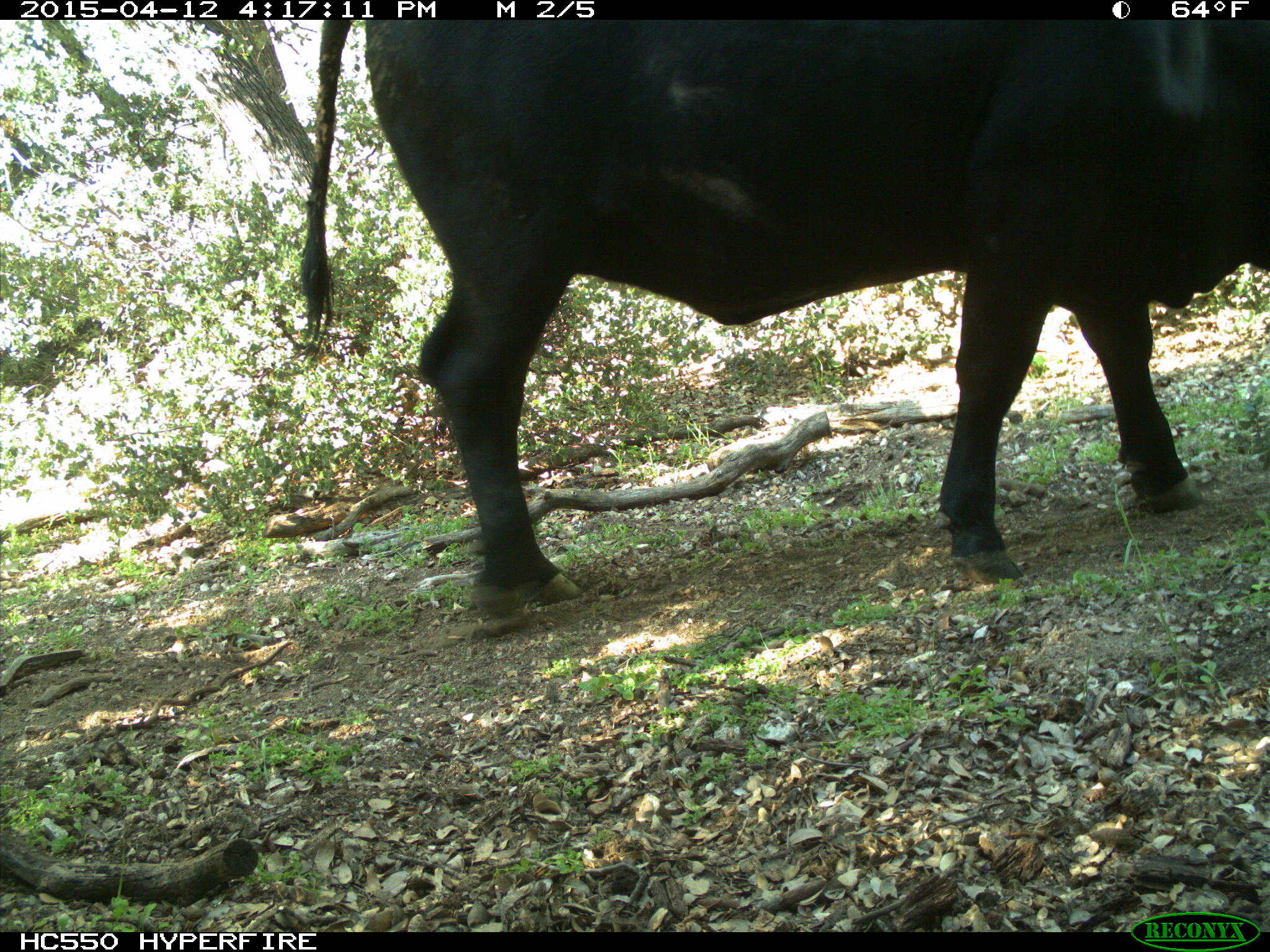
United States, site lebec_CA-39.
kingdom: Animalia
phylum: Chordata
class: Mammalia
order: Artiodactyla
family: Bovidae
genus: Bos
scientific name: Bos taurus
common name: domestic cow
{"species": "Bos taurus (domestic cow)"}